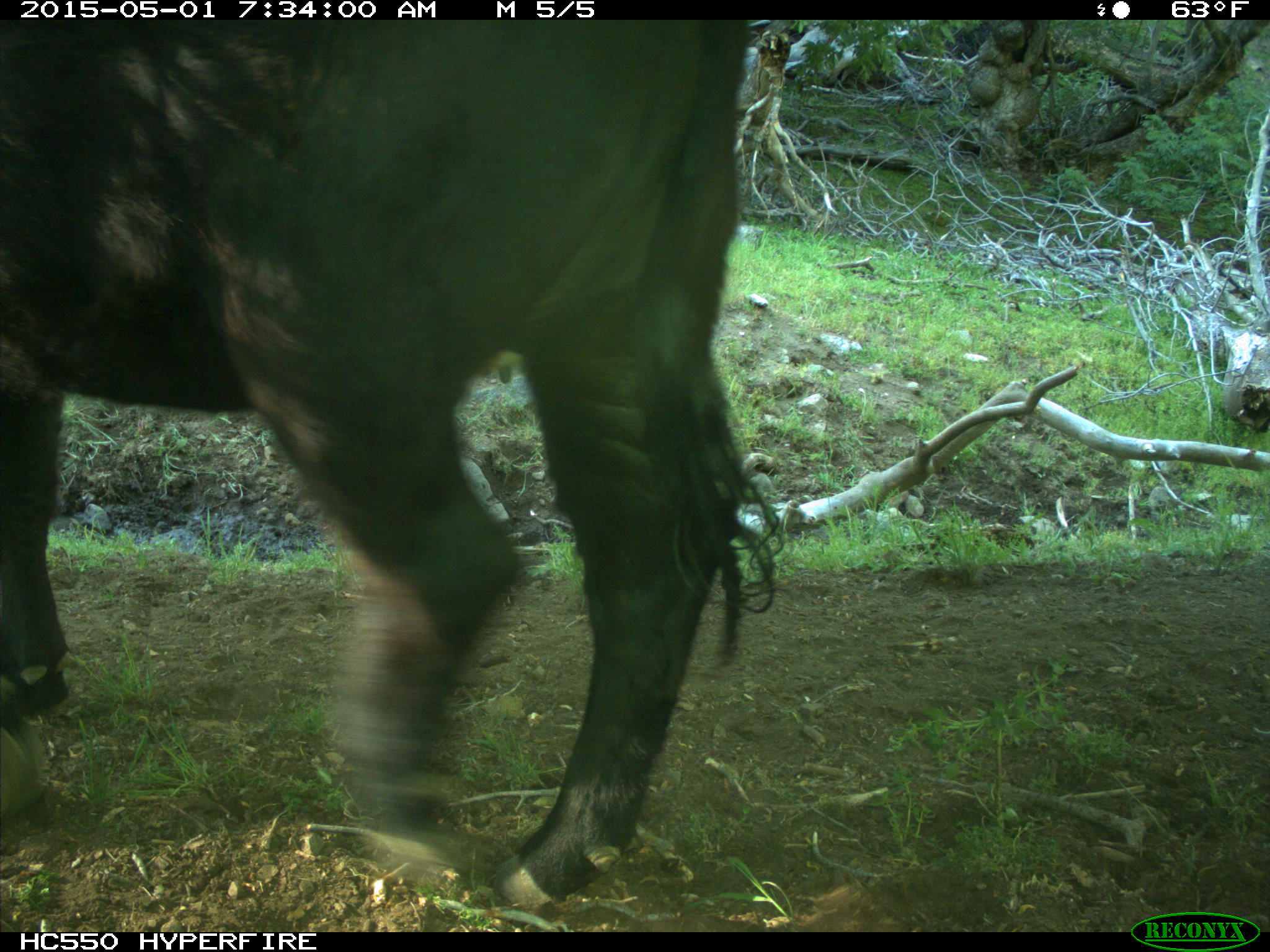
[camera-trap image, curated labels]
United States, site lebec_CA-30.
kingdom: Animalia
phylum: Chordata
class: Mammalia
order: Artiodactyla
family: Bovidae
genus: Bos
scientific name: Bos taurus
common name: domestic cow